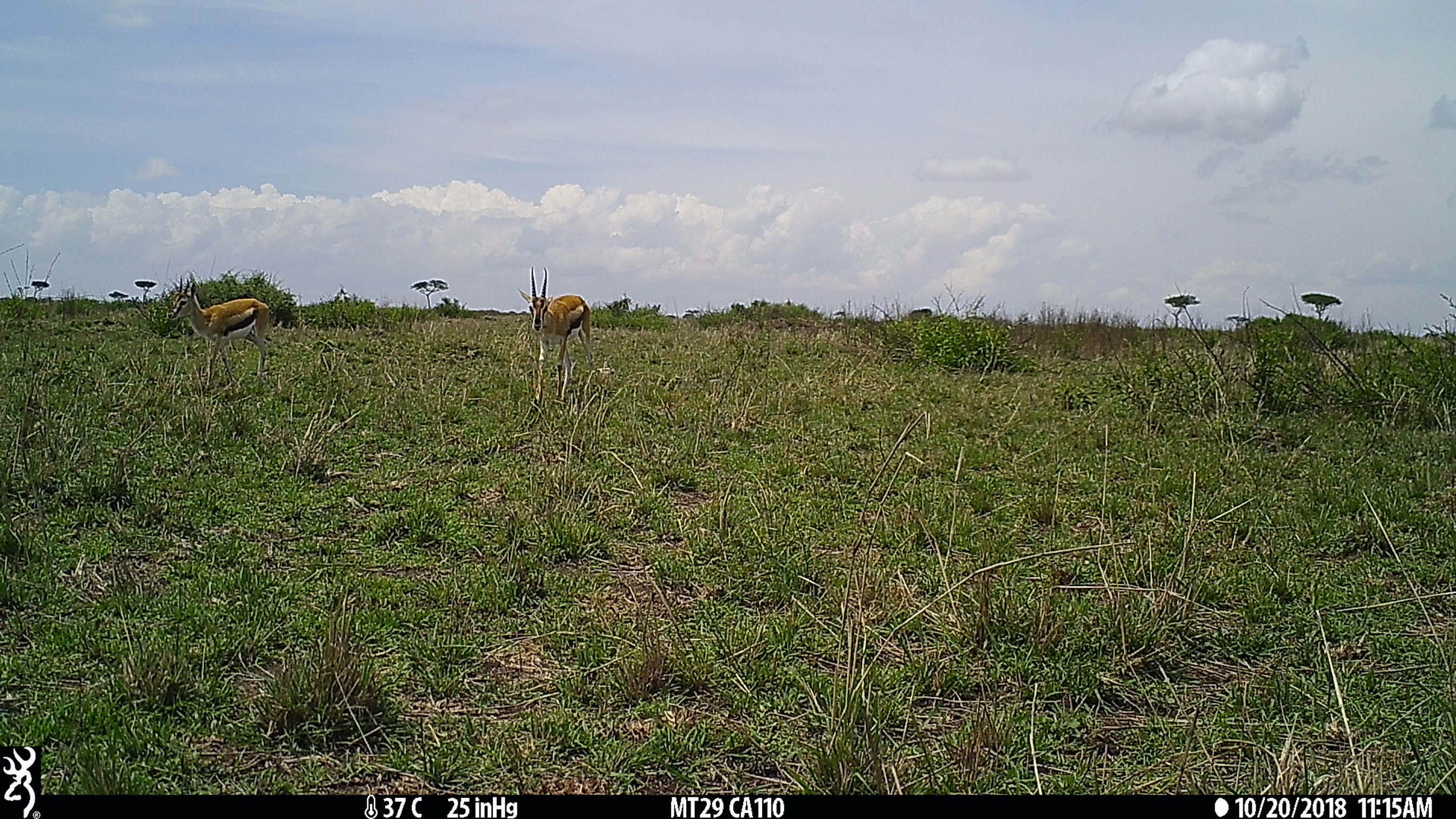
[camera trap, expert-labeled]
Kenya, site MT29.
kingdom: Animalia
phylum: Chordata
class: Mammalia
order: Artiodactyla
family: Bovidae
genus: Eudorcas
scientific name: Eudorcas thomsonii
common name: thomon's gazelle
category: gazelle thomsons